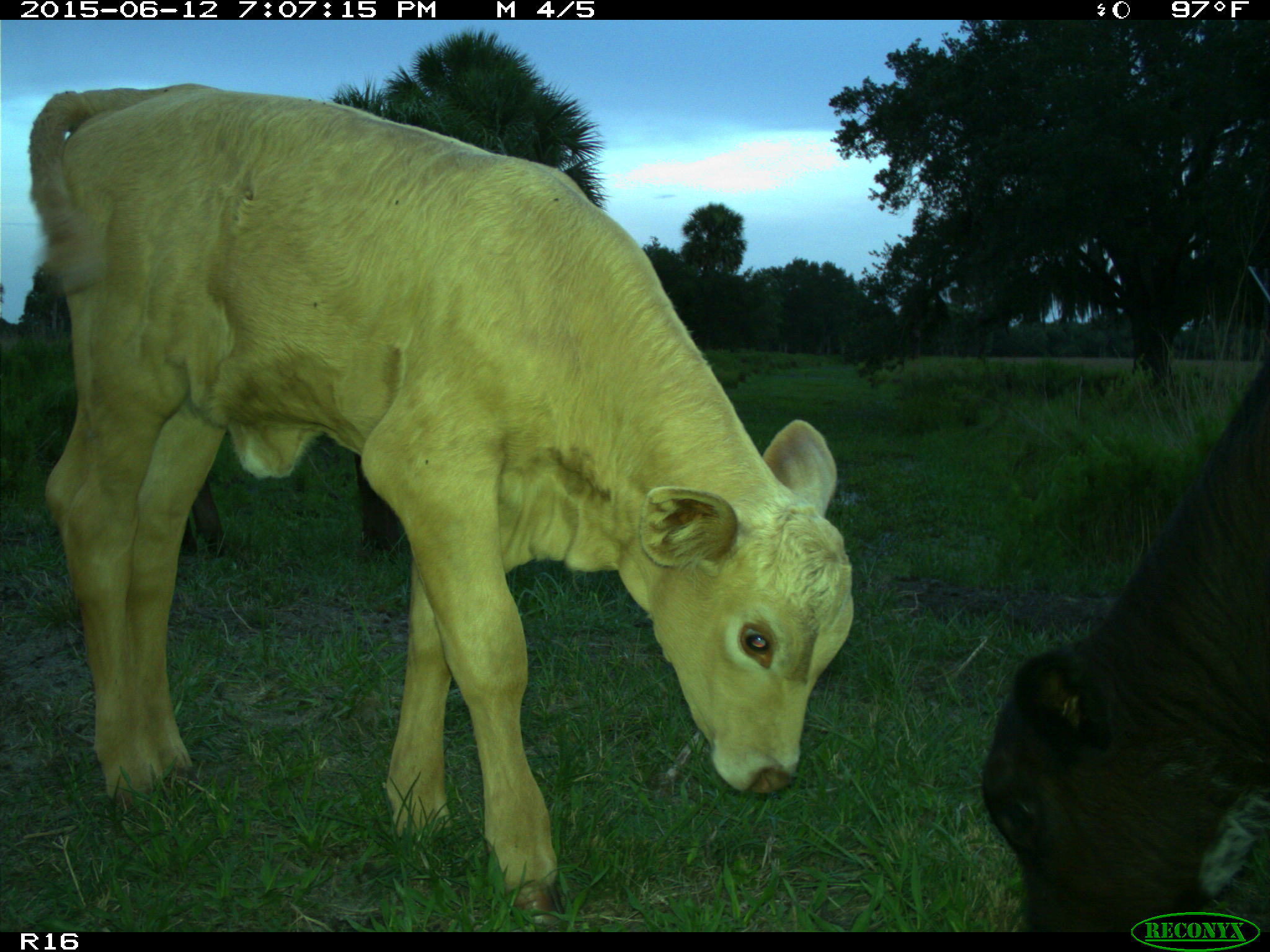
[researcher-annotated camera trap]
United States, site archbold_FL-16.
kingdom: Animalia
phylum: Chordata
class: Mammalia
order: Artiodactyla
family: Bovidae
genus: Bos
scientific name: Bos taurus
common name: domestic cow